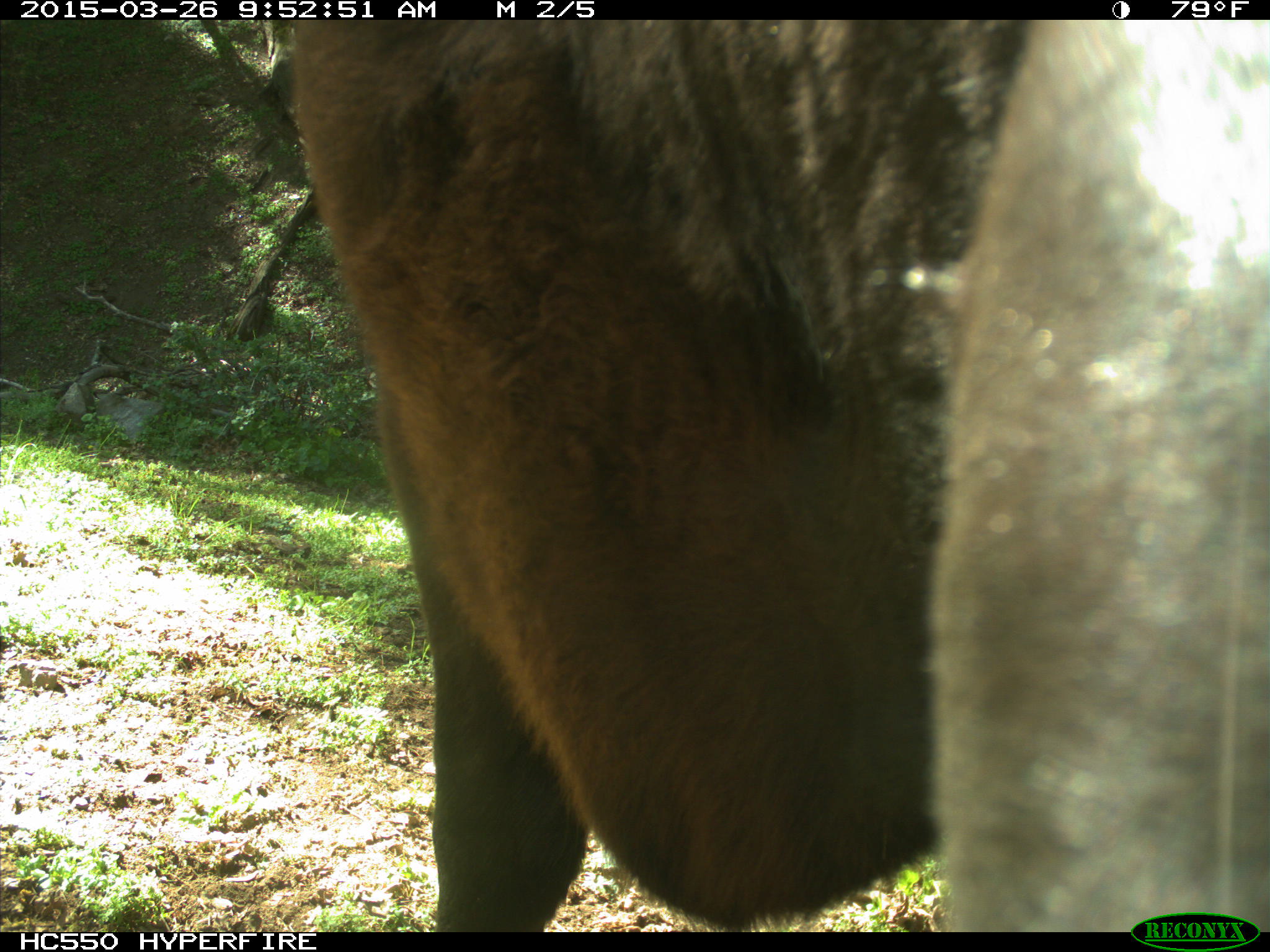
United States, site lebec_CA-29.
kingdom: Animalia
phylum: Chordata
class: Mammalia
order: Artiodactyla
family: Bovidae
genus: Bos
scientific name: Bos taurus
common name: domestic cow